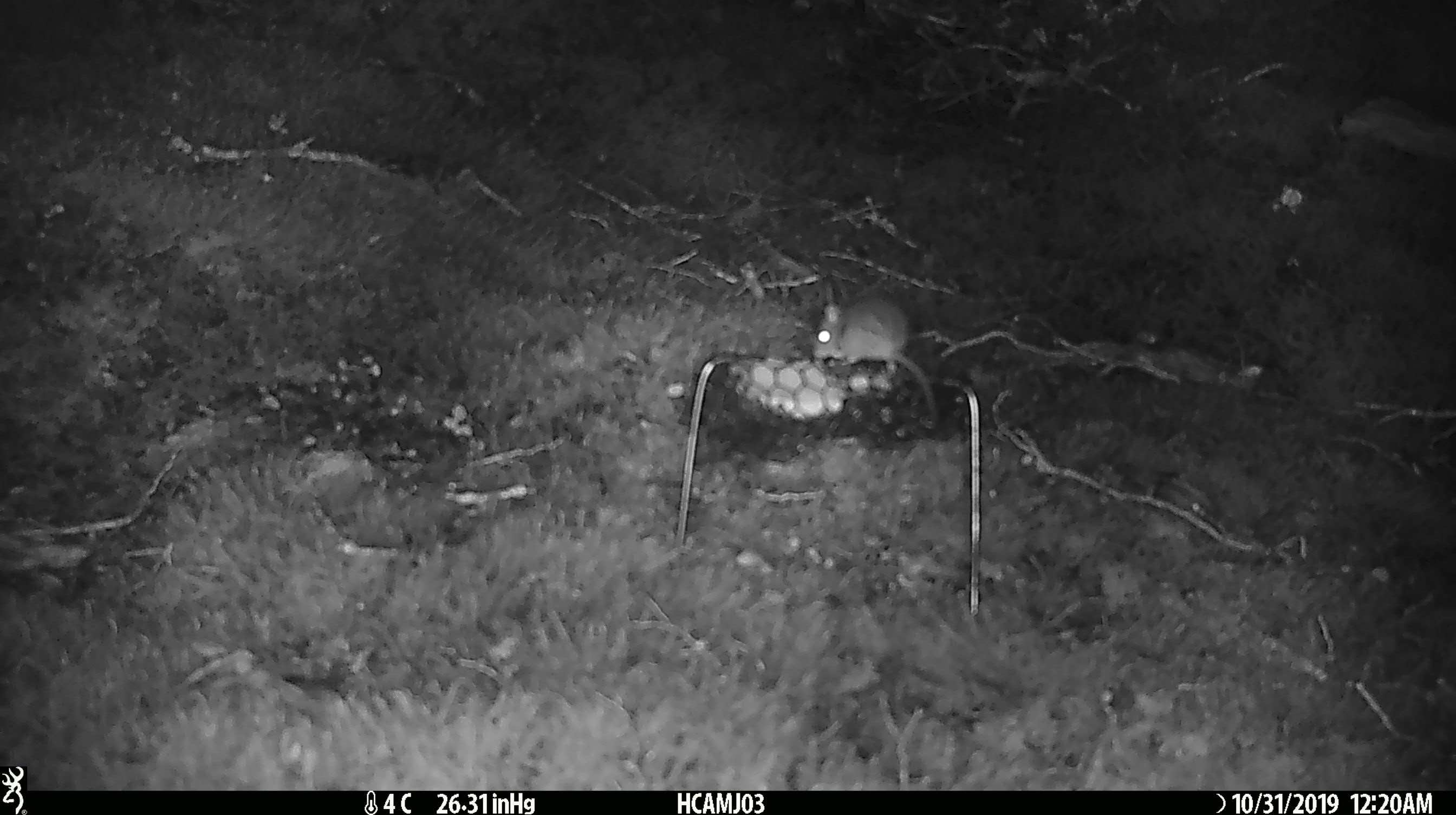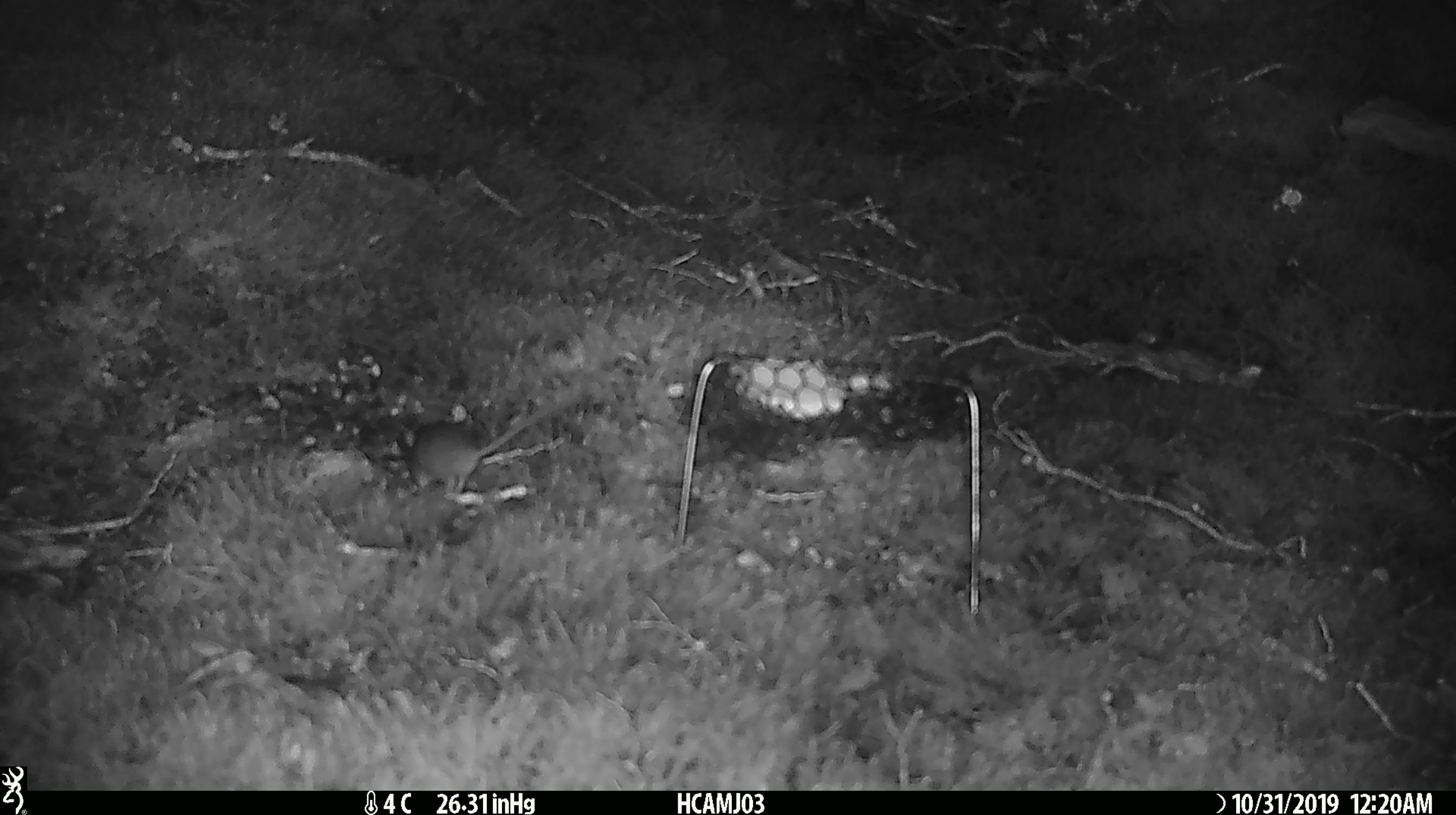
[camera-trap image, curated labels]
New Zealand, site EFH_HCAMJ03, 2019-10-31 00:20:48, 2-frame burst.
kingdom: Animalia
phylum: Chordata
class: Mammalia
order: Rodentia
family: Muridae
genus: Mus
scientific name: Mus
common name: mouse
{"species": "mouse (Mus)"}